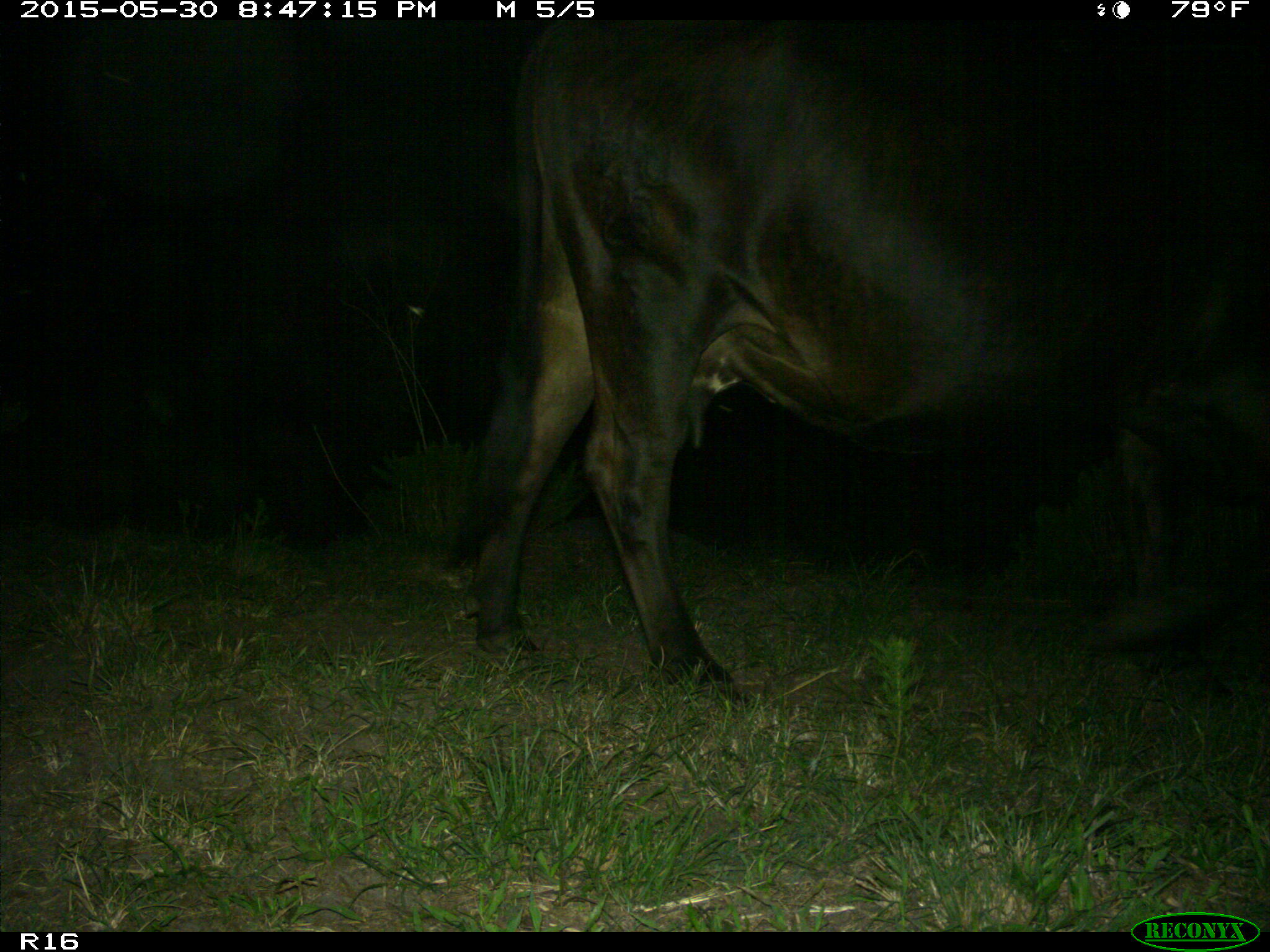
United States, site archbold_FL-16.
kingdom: Animalia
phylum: Chordata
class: Mammalia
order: Artiodactyla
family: Bovidae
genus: Bos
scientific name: Bos taurus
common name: domestic cow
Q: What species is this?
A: Bos taurus (domestic cow).